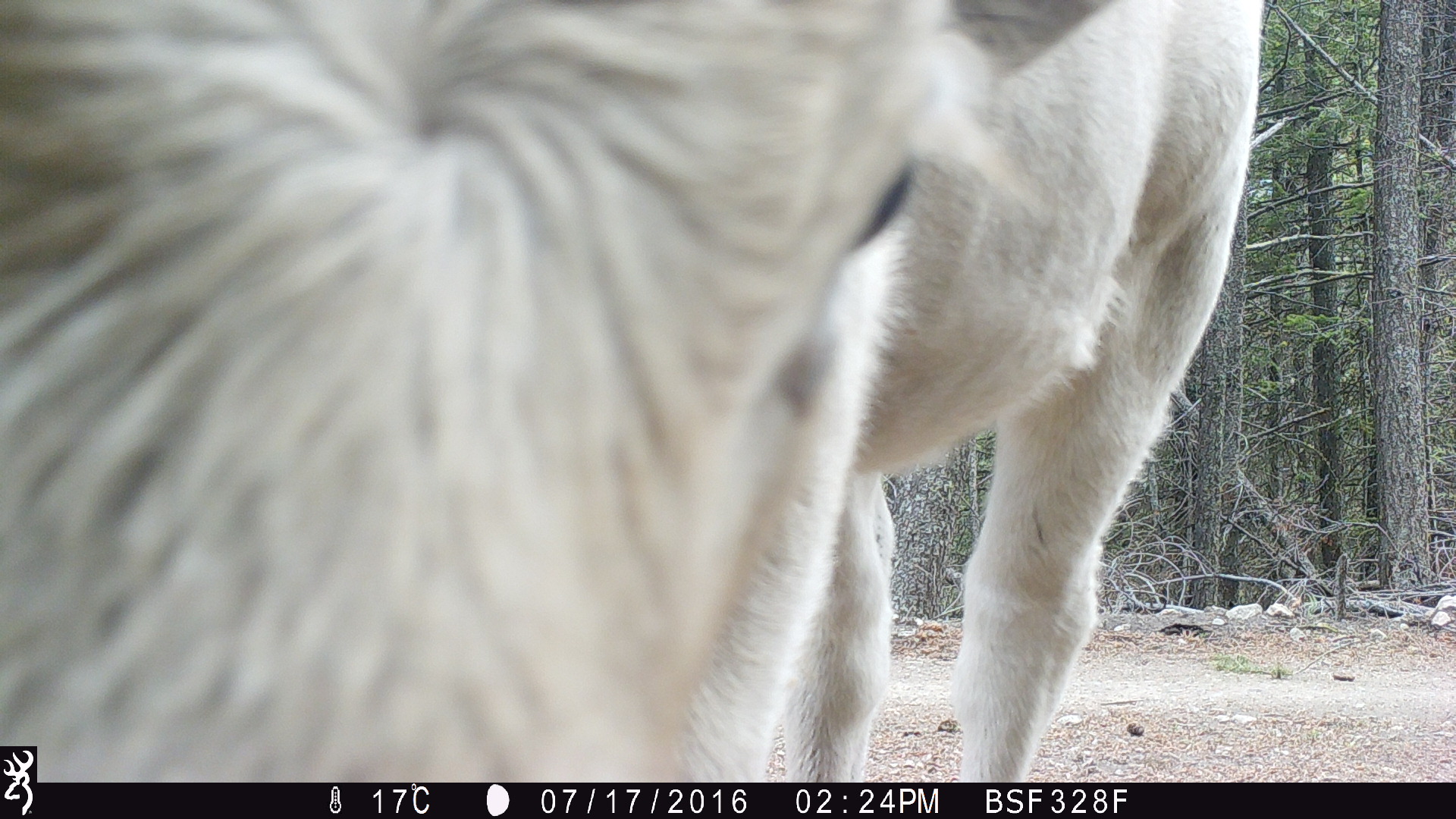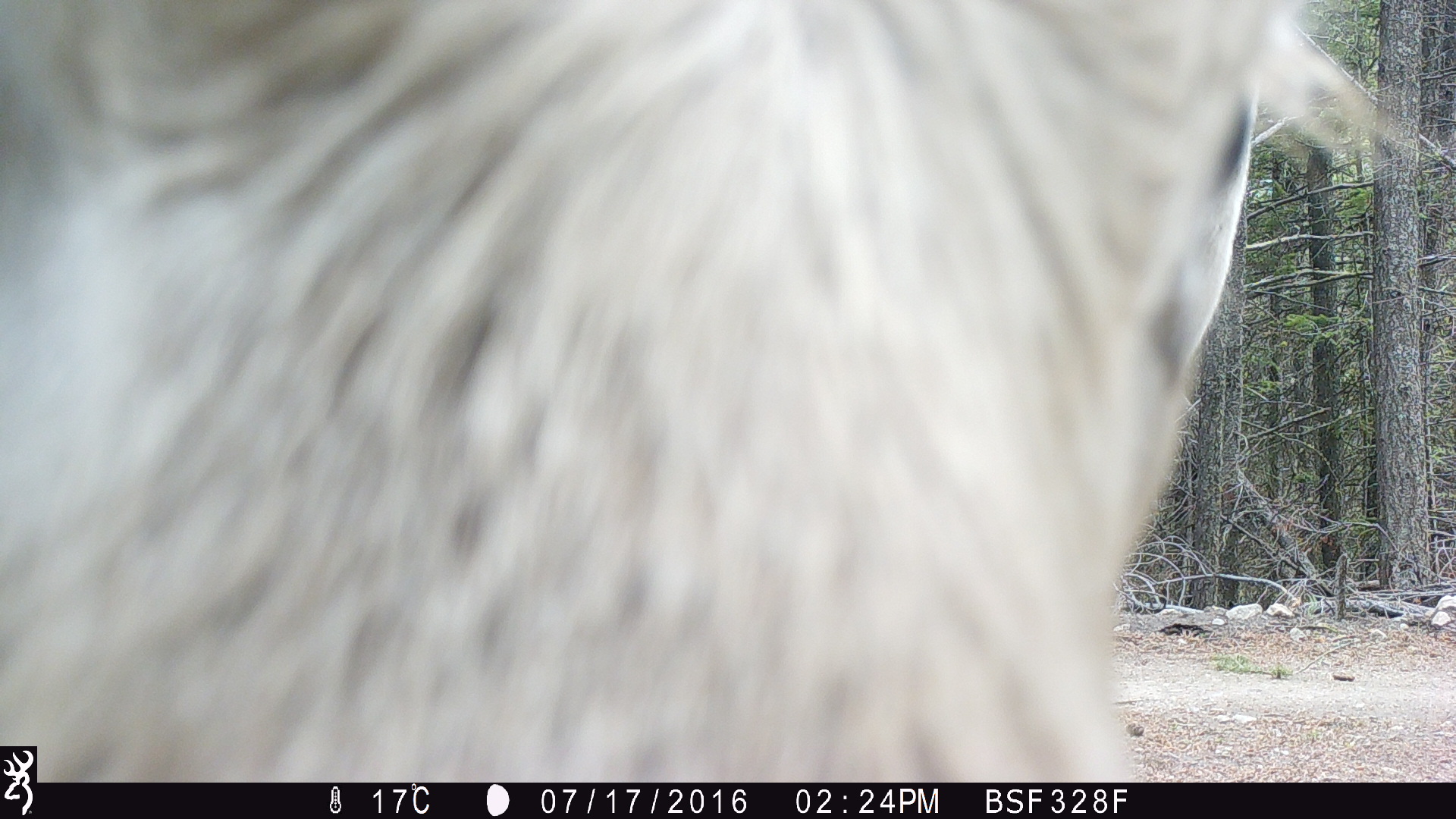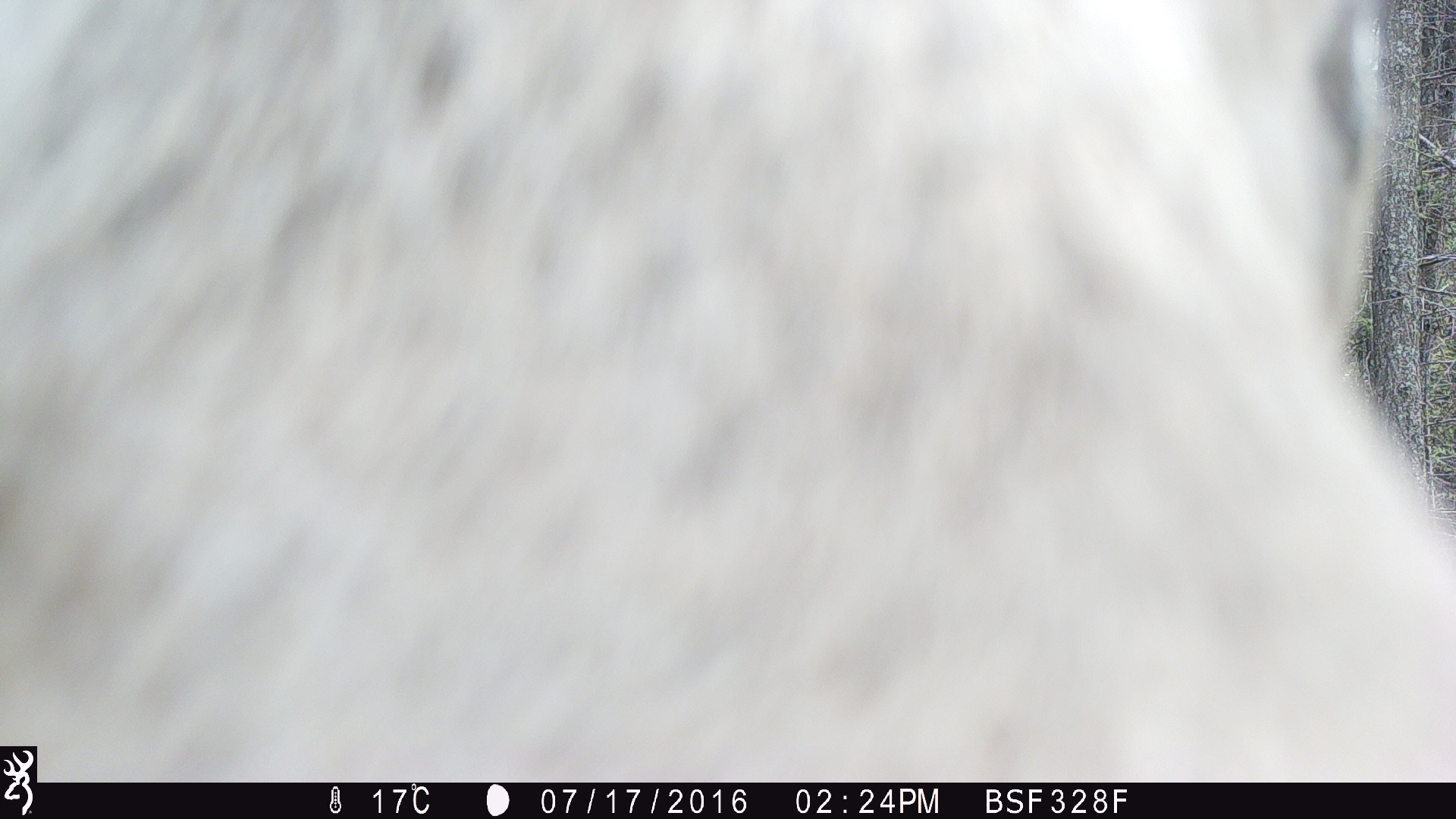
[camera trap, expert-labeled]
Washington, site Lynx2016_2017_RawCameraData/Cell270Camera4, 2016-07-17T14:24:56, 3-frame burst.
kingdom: Animalia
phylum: Chordata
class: Mammalia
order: Artiodactyla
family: Bovidae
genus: Bos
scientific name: Bos taurus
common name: domestic cattle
Domestic cattle (Bos taurus). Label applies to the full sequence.